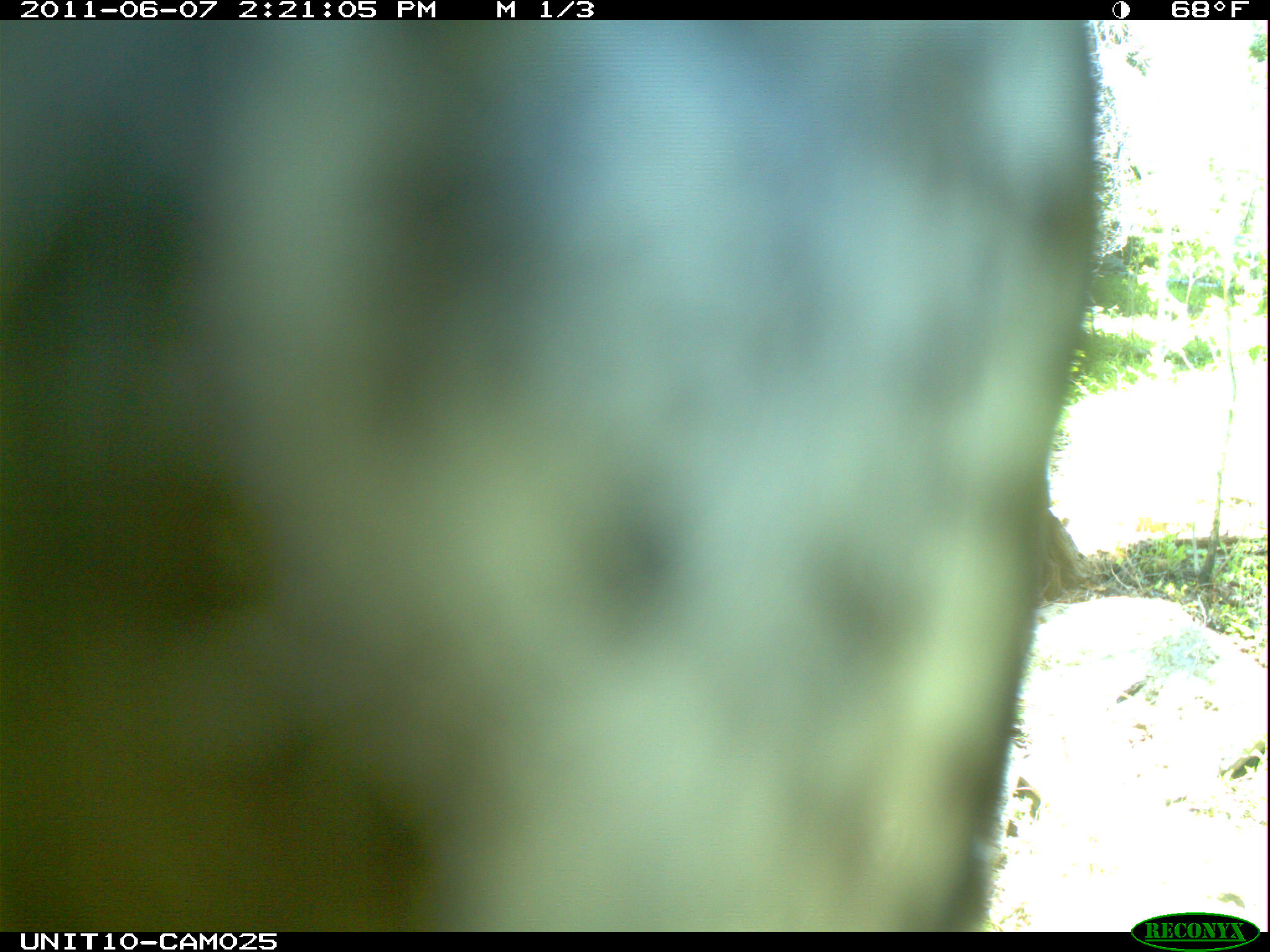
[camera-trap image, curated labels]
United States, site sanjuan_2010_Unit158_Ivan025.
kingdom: Animalia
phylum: Chordata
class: Aves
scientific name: Aves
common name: birds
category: unidentified bird